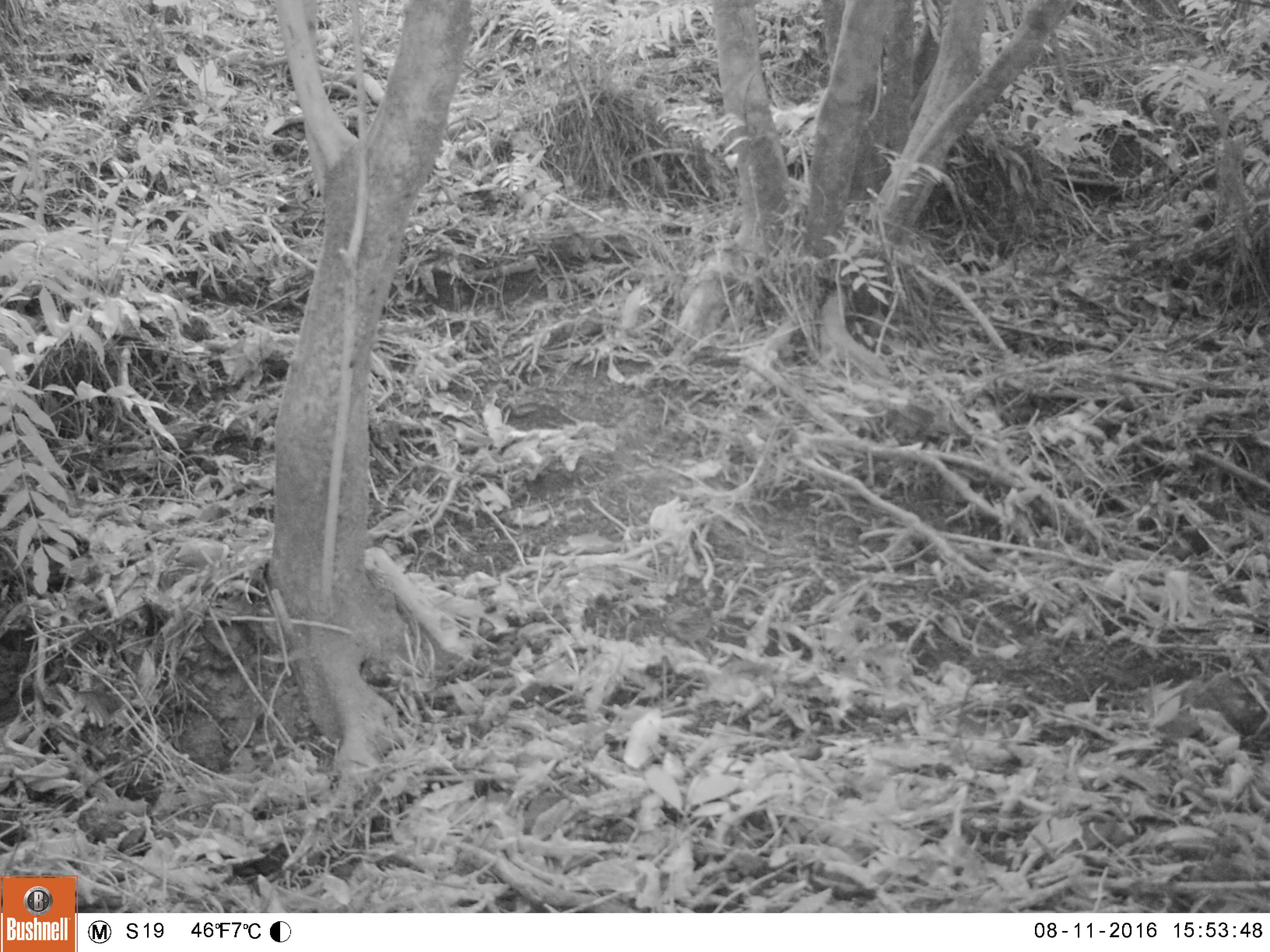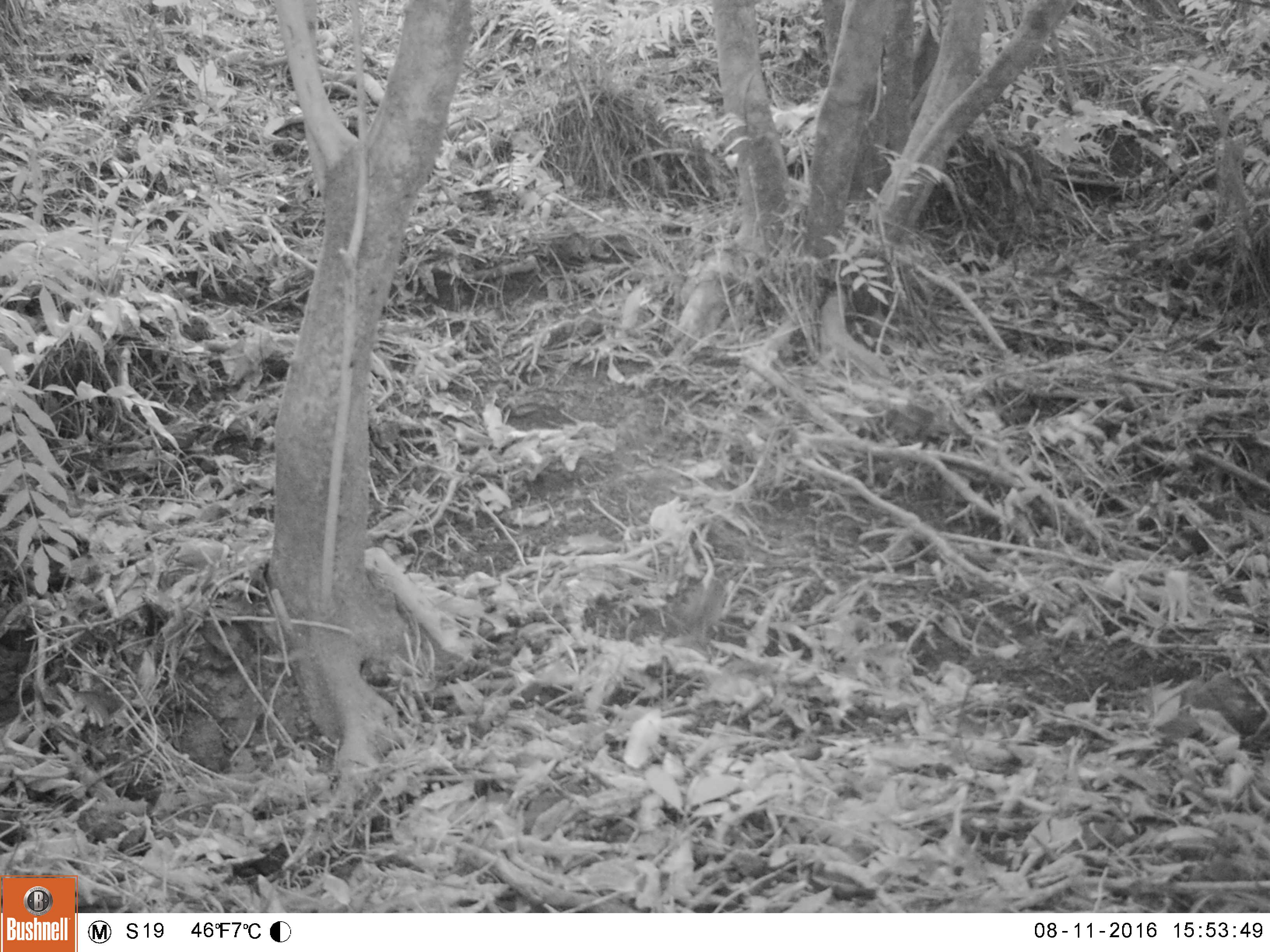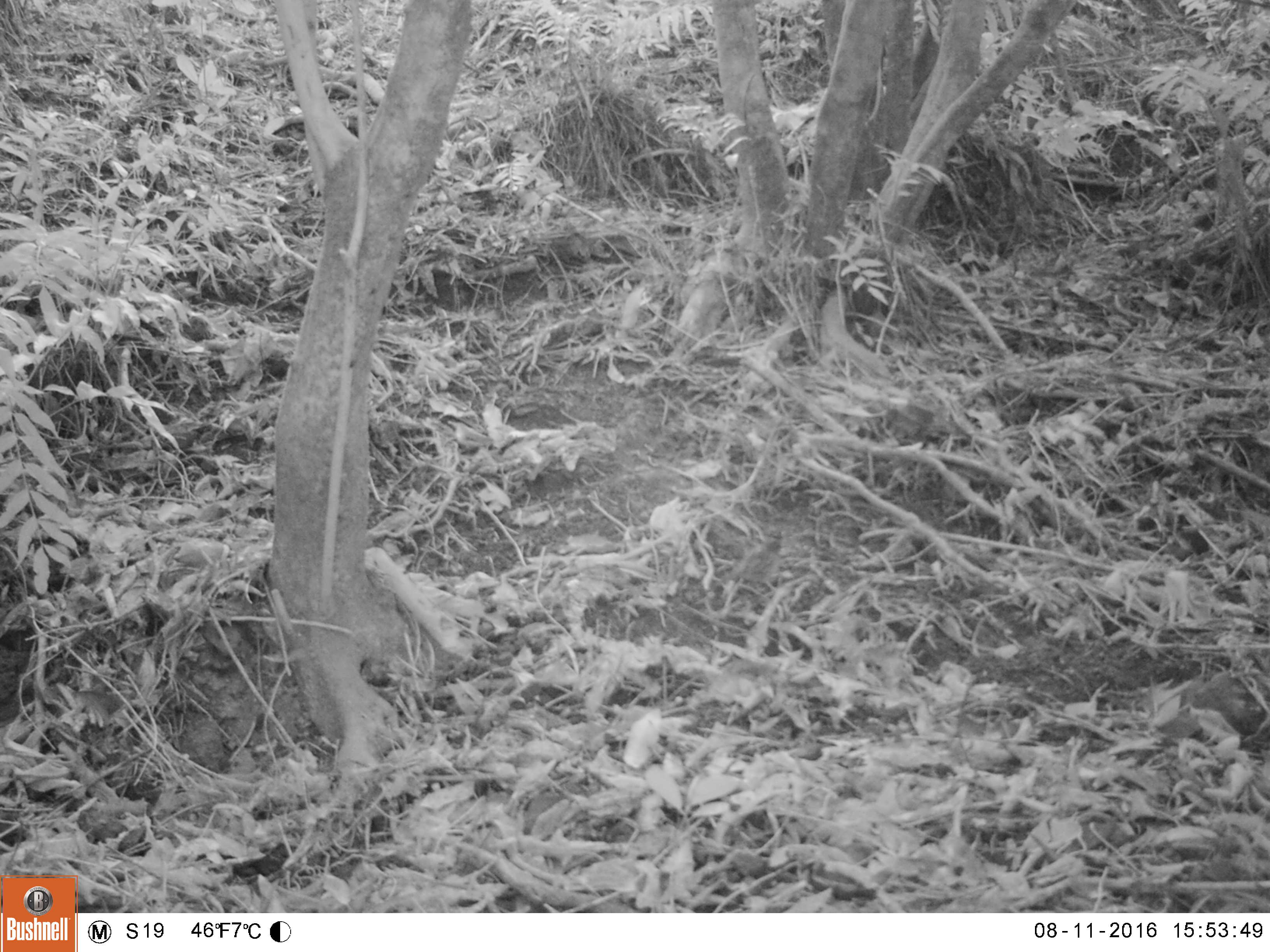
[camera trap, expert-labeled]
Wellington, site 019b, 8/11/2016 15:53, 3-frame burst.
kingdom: Animalia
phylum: Chordata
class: Aves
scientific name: Aves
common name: bird